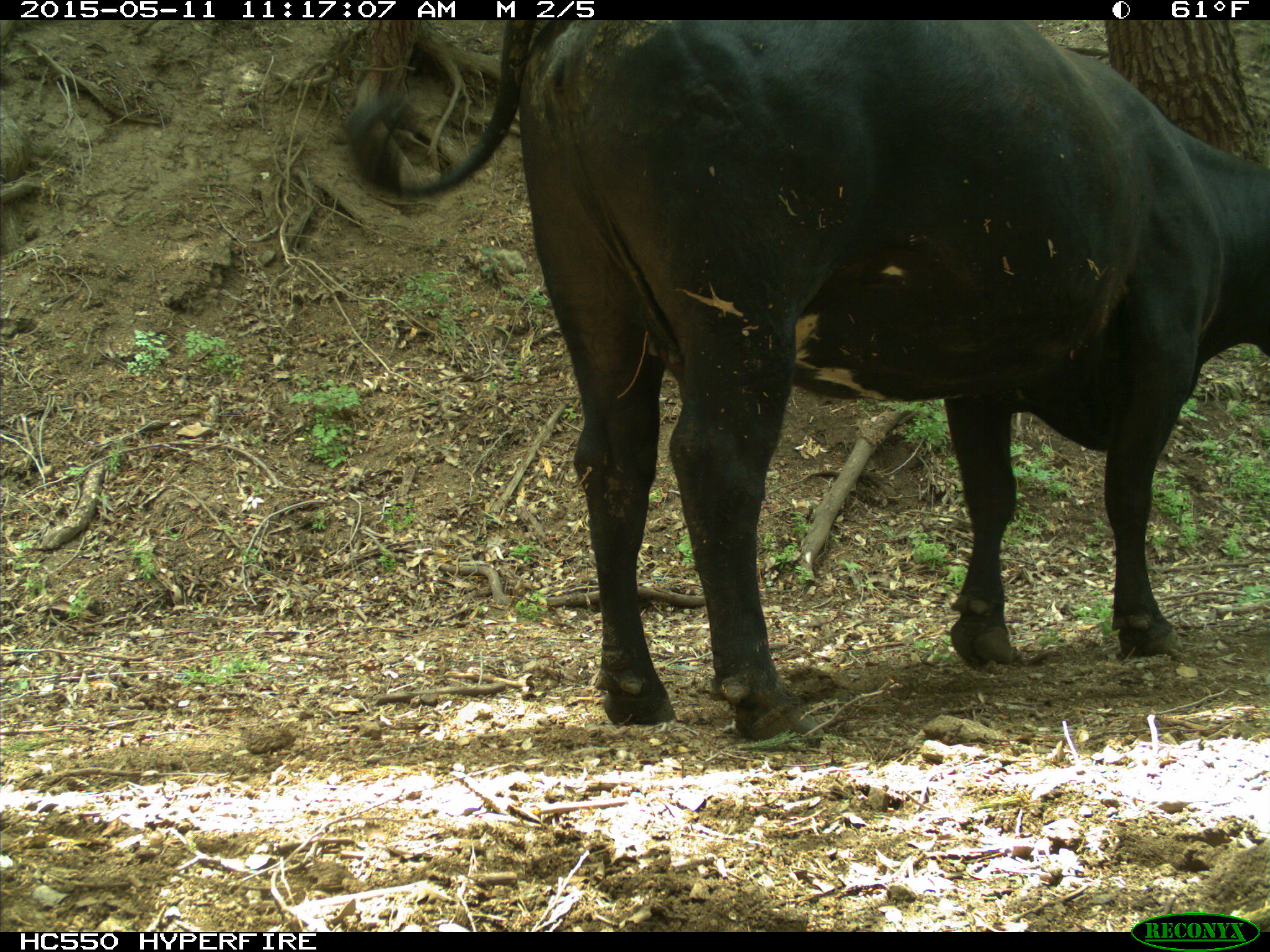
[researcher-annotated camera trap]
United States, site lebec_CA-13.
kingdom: Animalia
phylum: Chordata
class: Mammalia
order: Artiodactyla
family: Bovidae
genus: Bos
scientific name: Bos taurus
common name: domestic cow